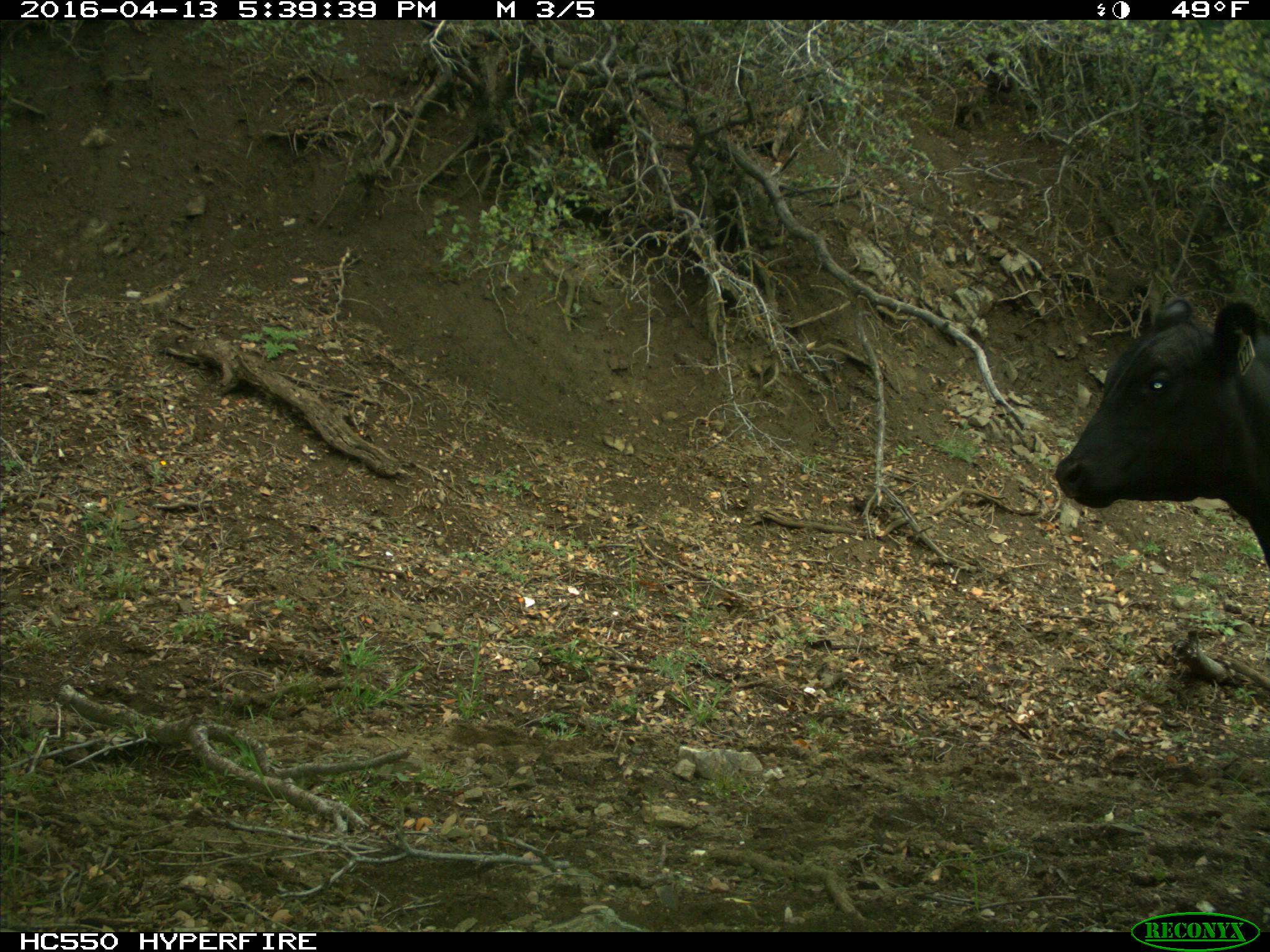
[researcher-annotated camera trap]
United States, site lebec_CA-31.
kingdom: Animalia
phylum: Chordata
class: Mammalia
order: Artiodactyla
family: Bovidae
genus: Bos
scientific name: Bos taurus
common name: domestic cow